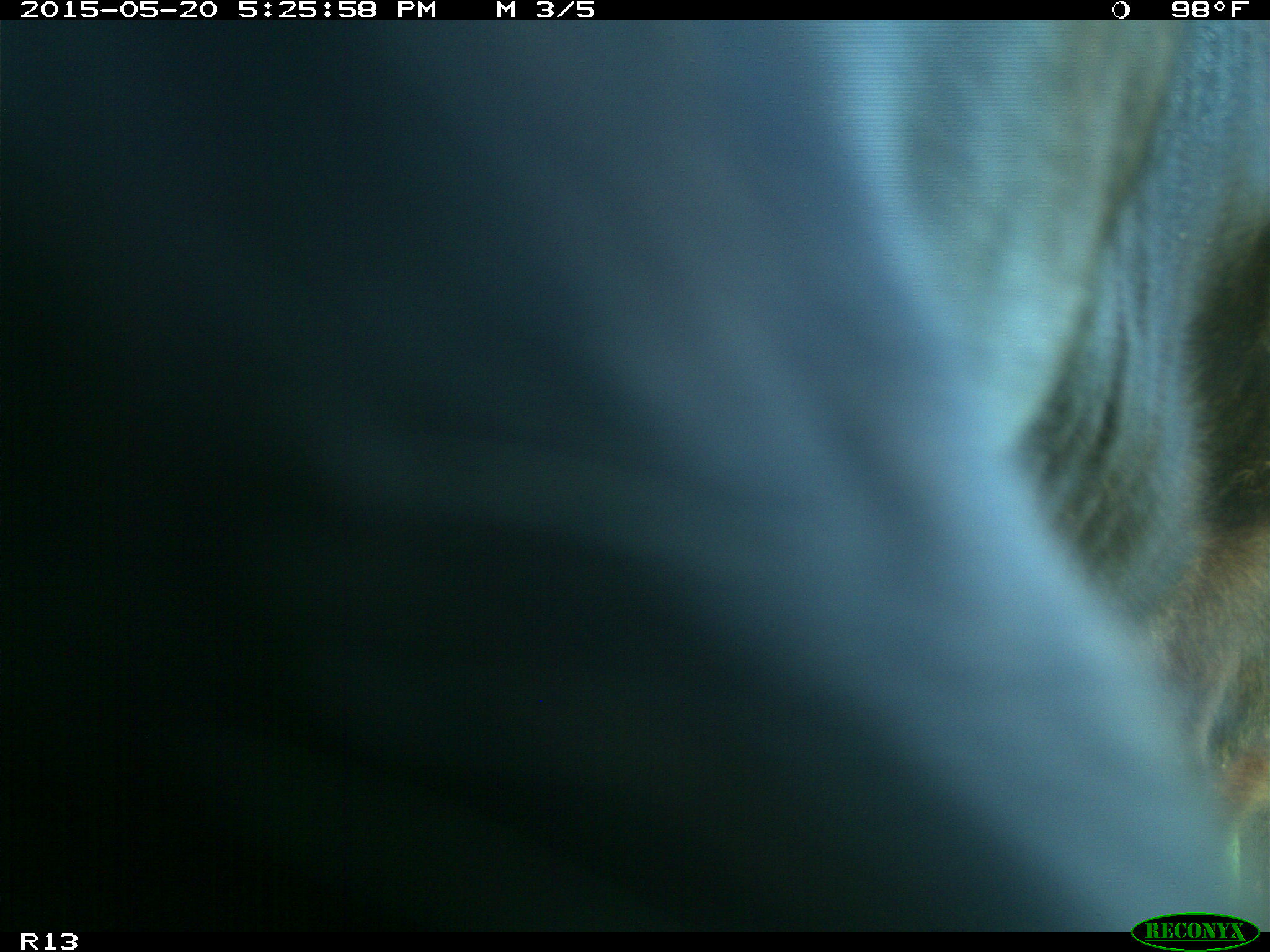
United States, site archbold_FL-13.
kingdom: Animalia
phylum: Chordata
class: Mammalia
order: Artiodactyla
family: Bovidae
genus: Bos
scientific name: Bos taurus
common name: domestic cow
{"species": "Bos taurus (domestic cow)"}